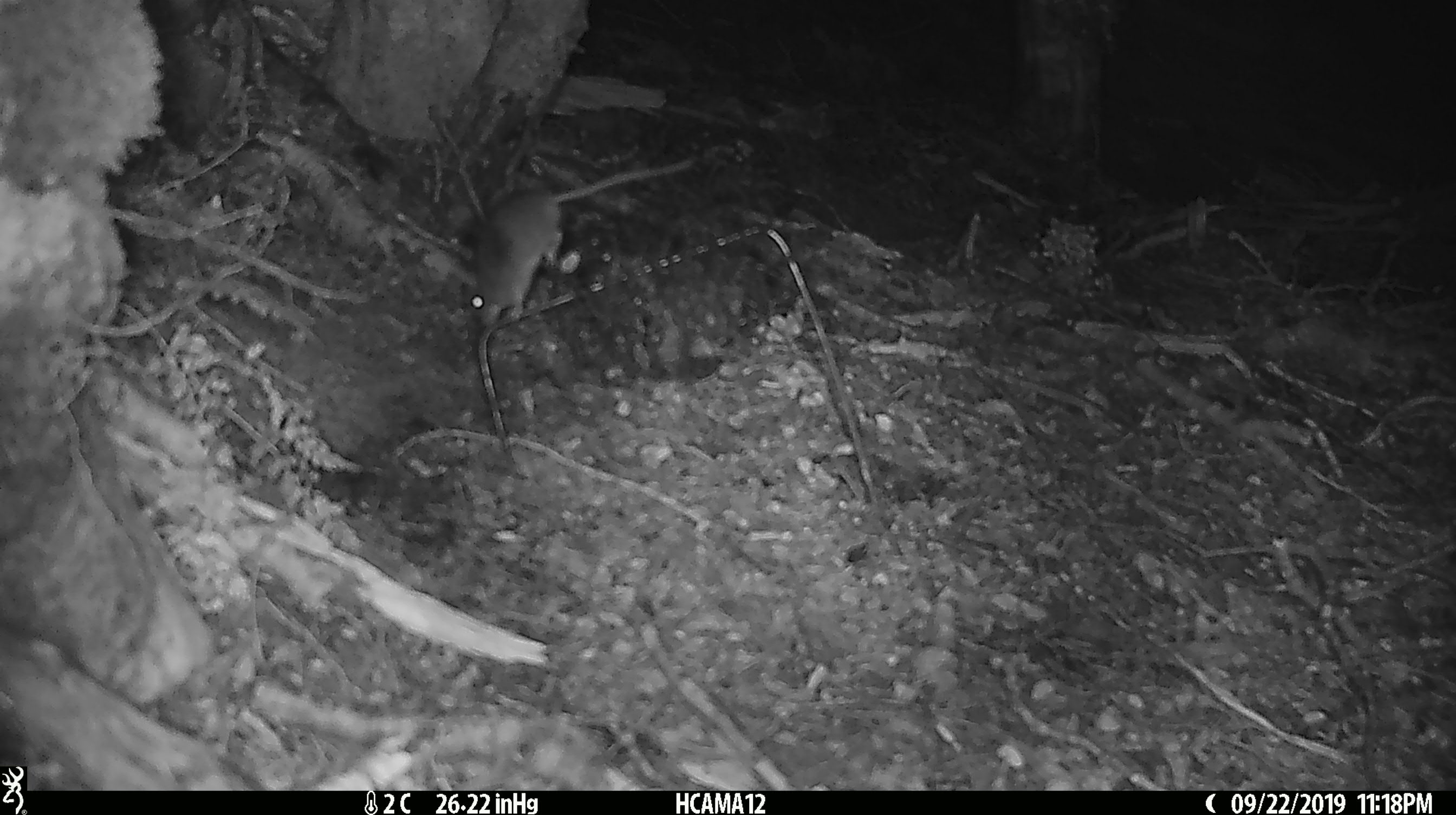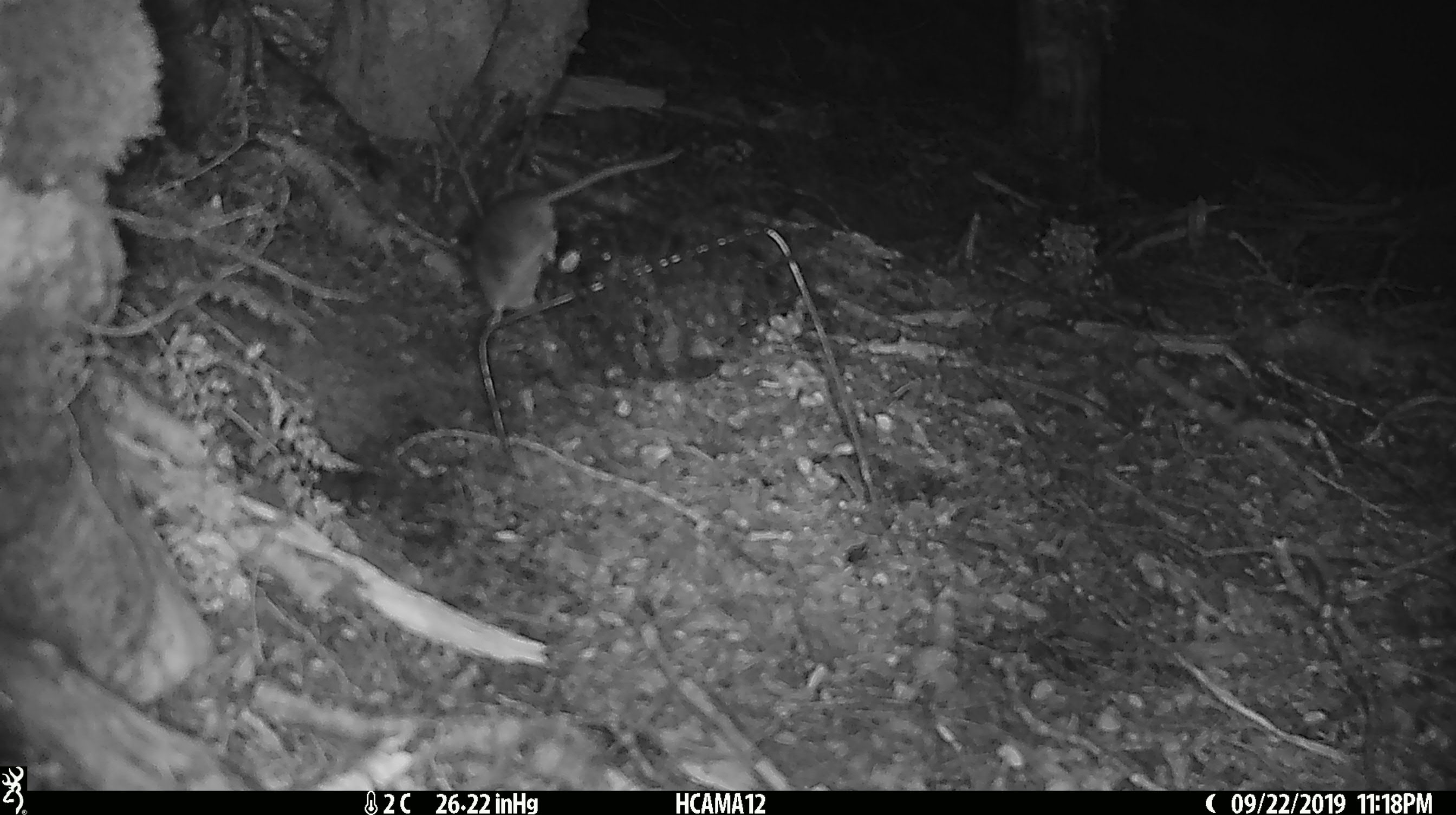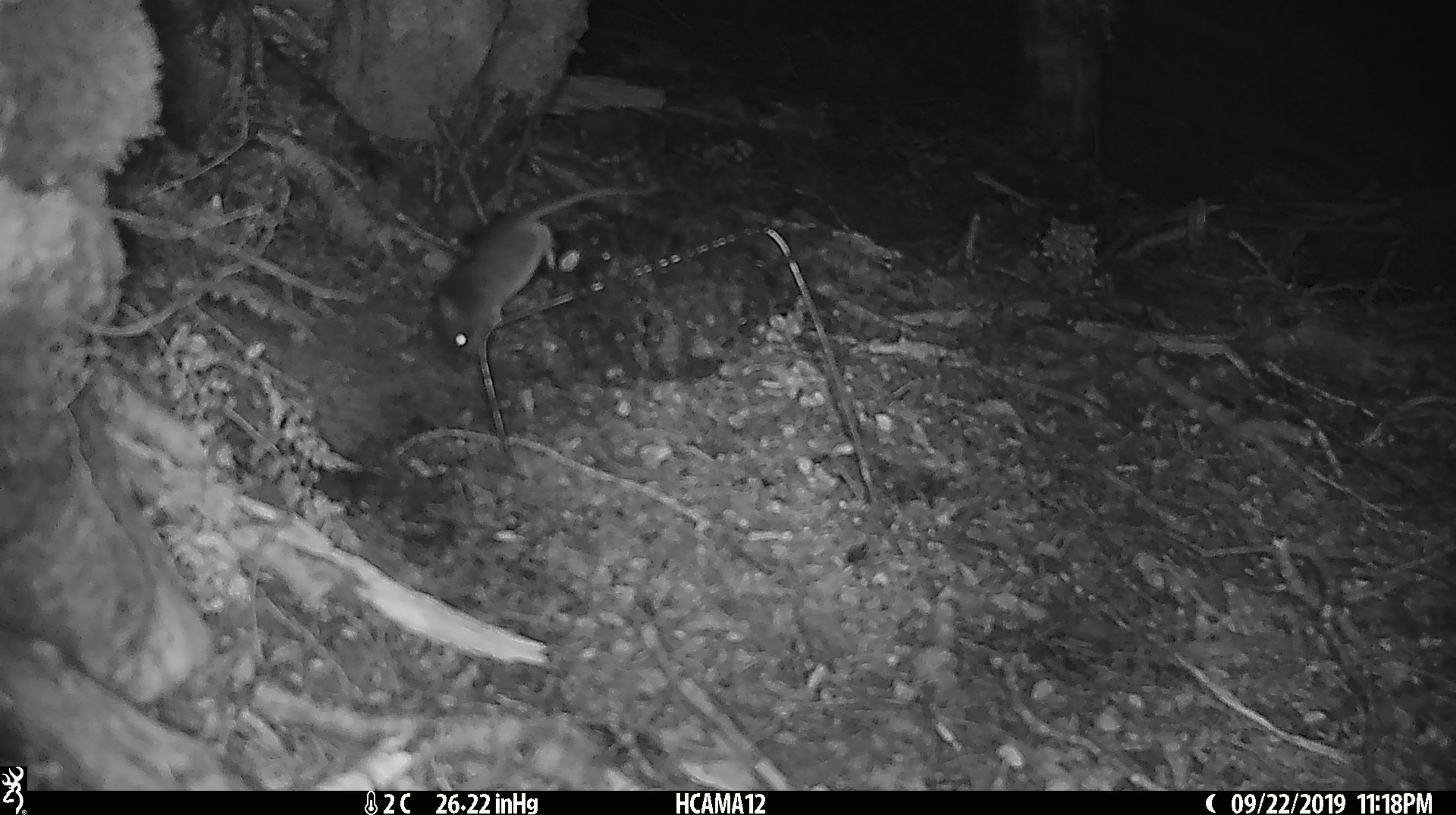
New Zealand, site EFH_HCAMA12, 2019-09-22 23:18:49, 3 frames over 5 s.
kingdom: Animalia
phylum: Chordata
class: Mammalia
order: Rodentia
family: Muridae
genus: Mus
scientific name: Mus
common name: mouse